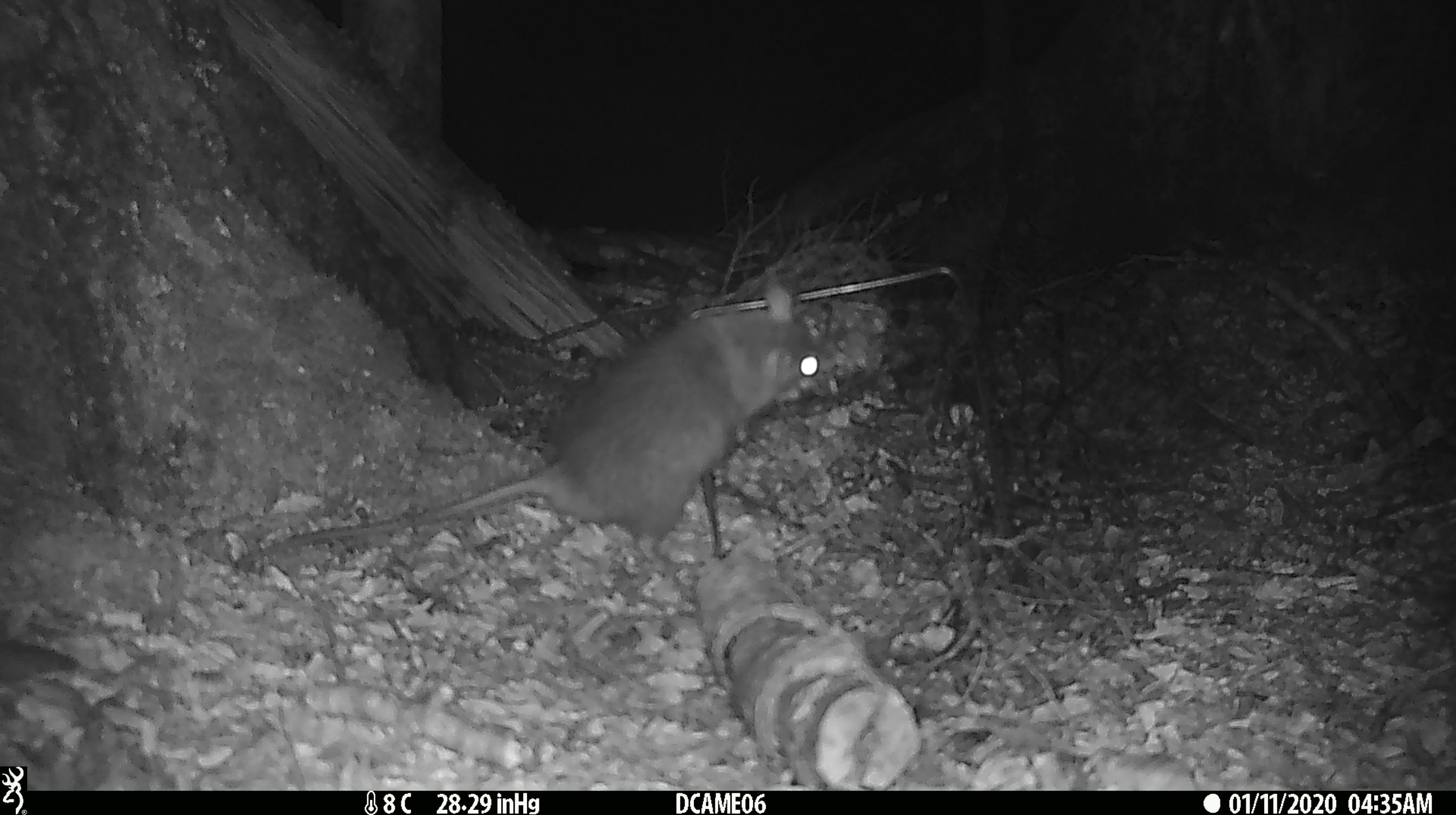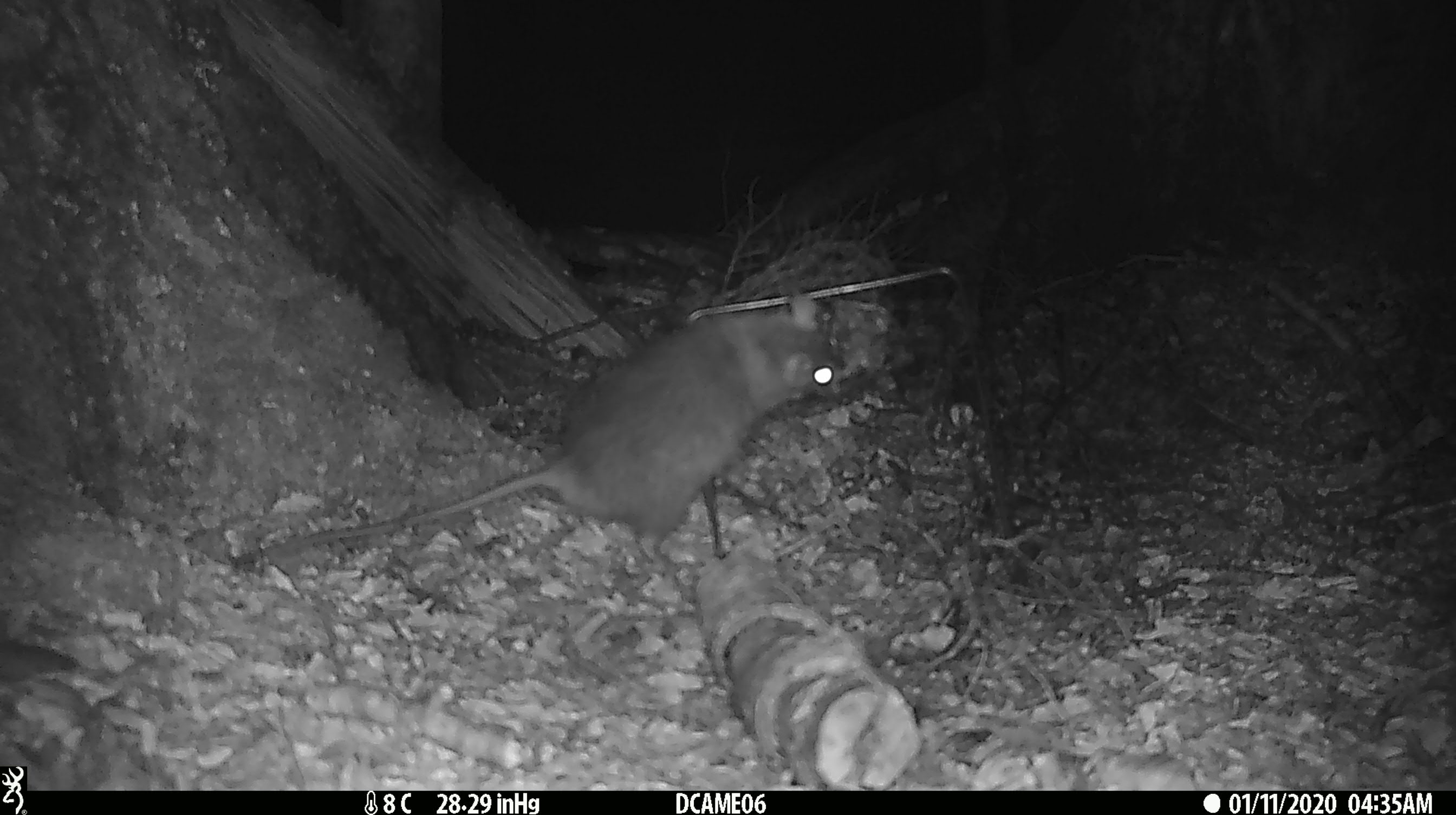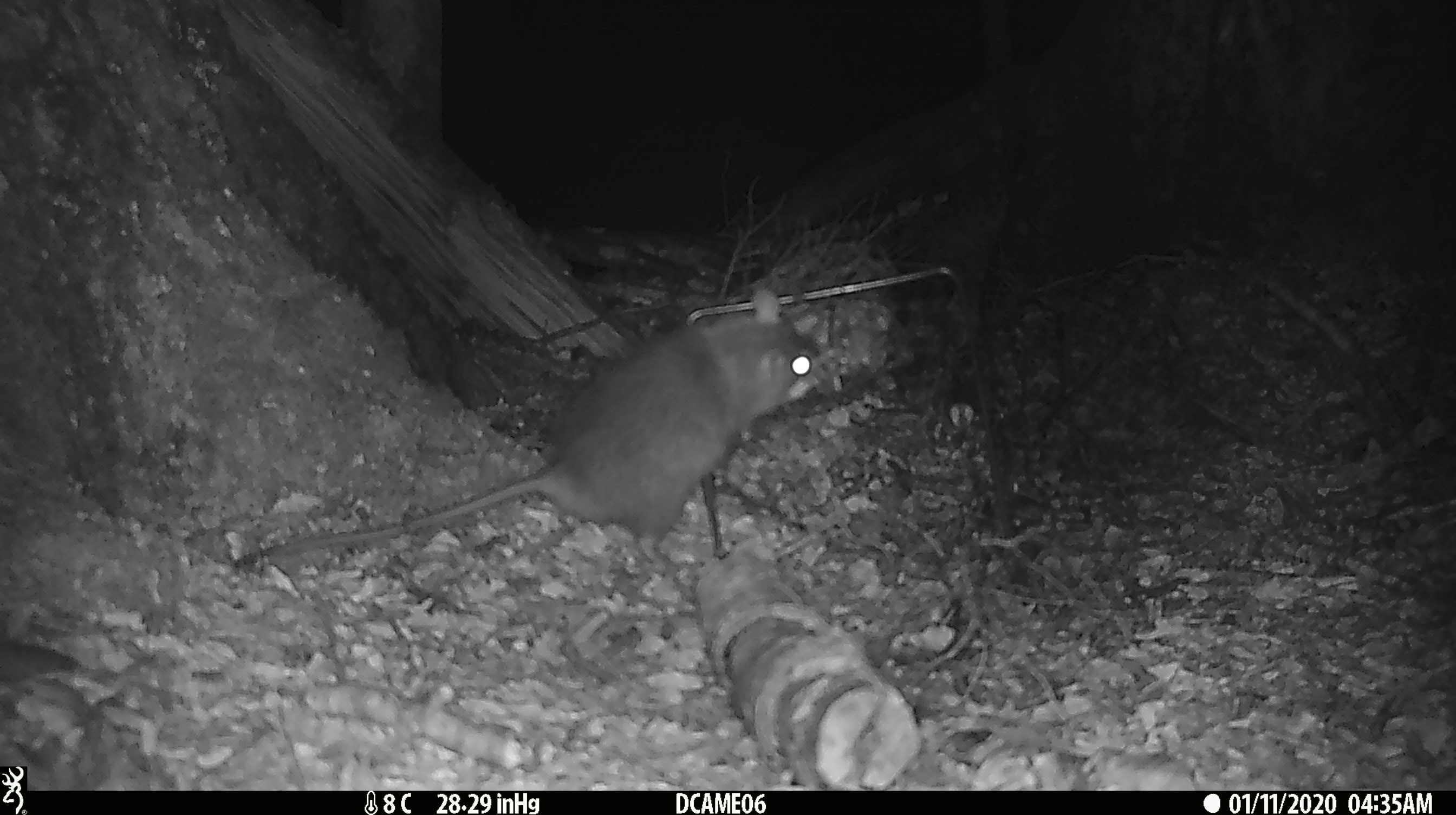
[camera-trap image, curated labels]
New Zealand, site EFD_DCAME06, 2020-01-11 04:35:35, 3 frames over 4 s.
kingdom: Animalia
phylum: Chordata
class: Mammalia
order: Rodentia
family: Muridae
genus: Rattus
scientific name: Rattus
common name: rat